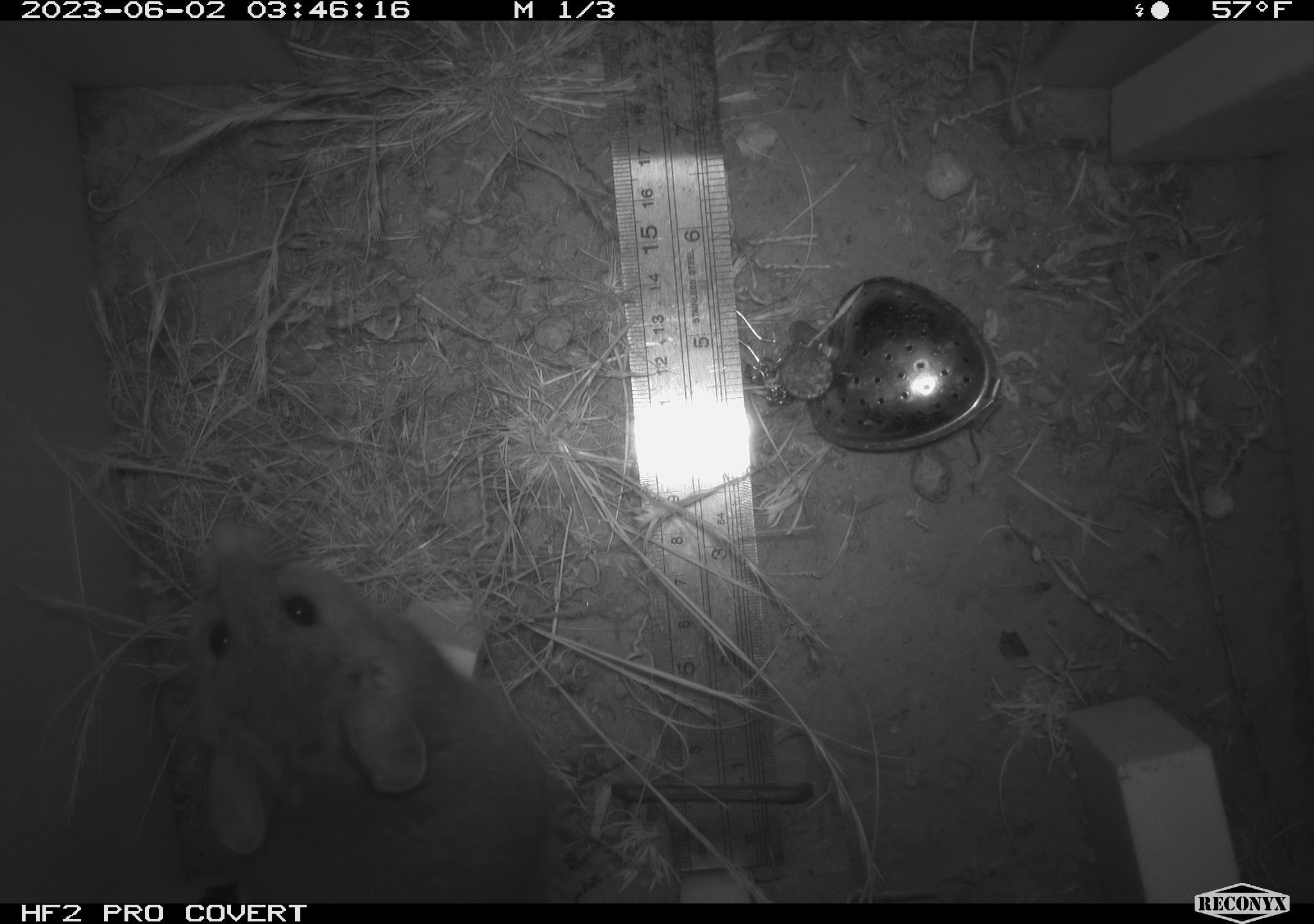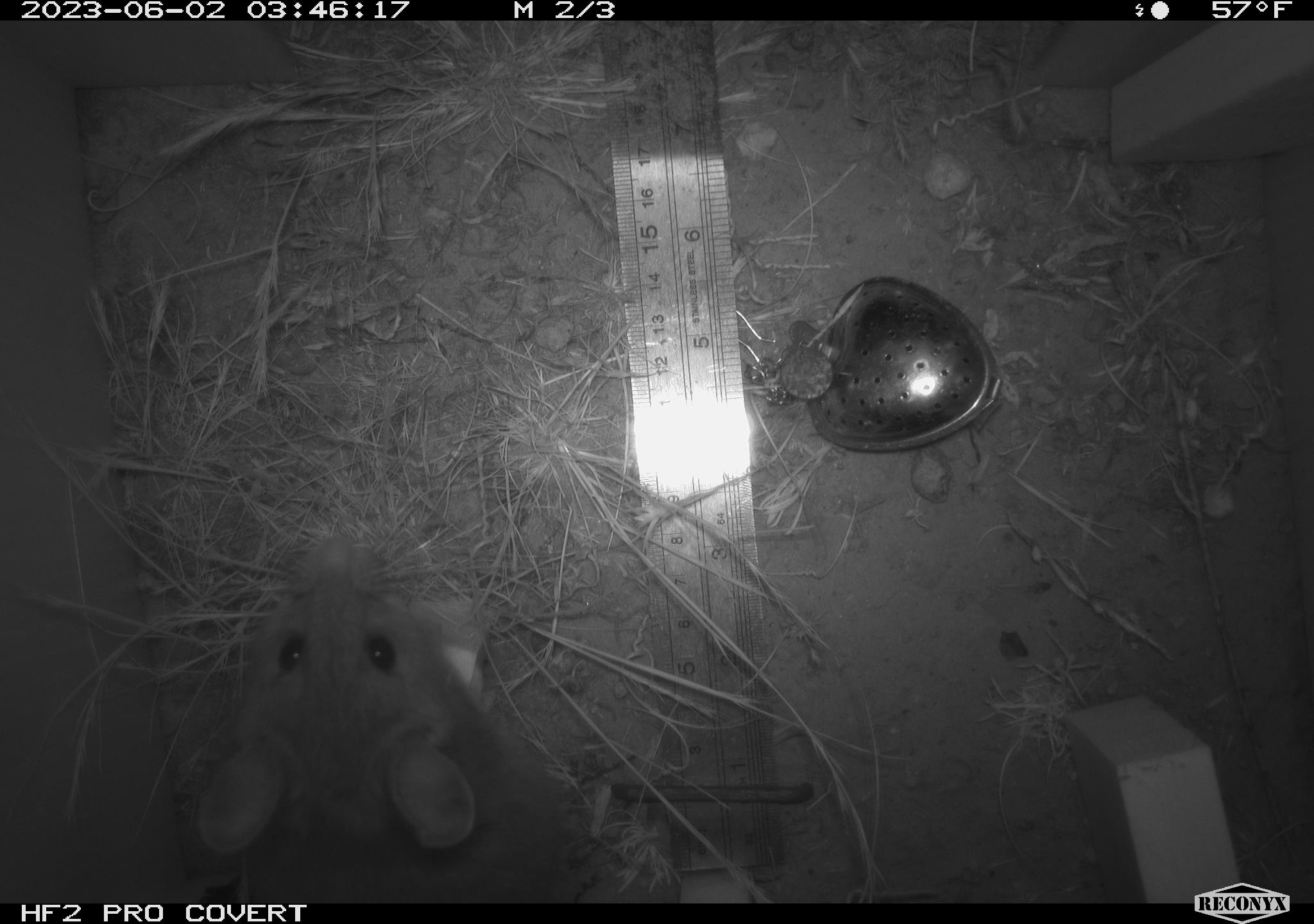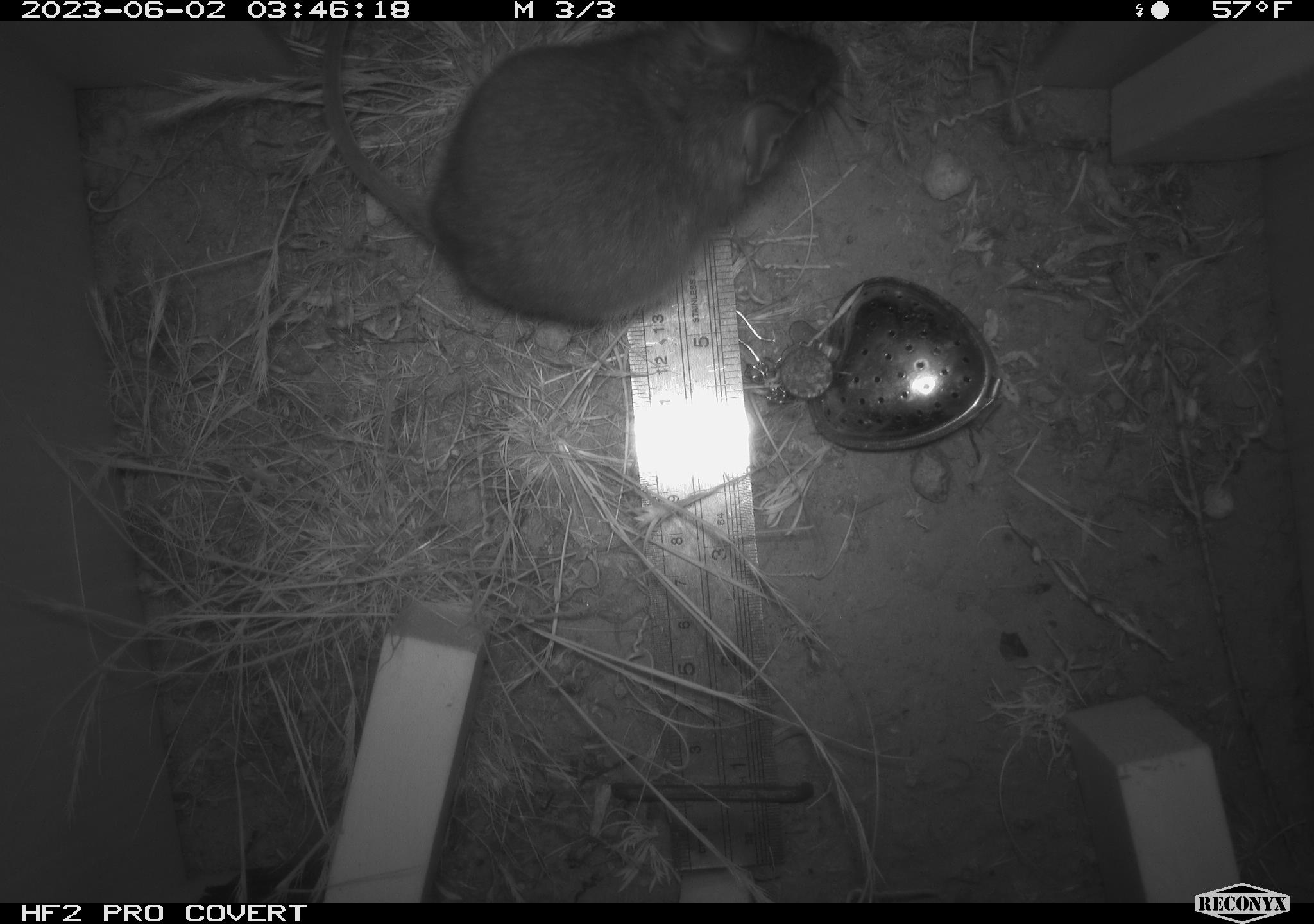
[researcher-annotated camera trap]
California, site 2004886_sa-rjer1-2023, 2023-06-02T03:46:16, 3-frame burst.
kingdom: Animalia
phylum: Chordata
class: Mammalia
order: Rodentia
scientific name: Rodentia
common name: woodrat or rat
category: woodrat or rat species